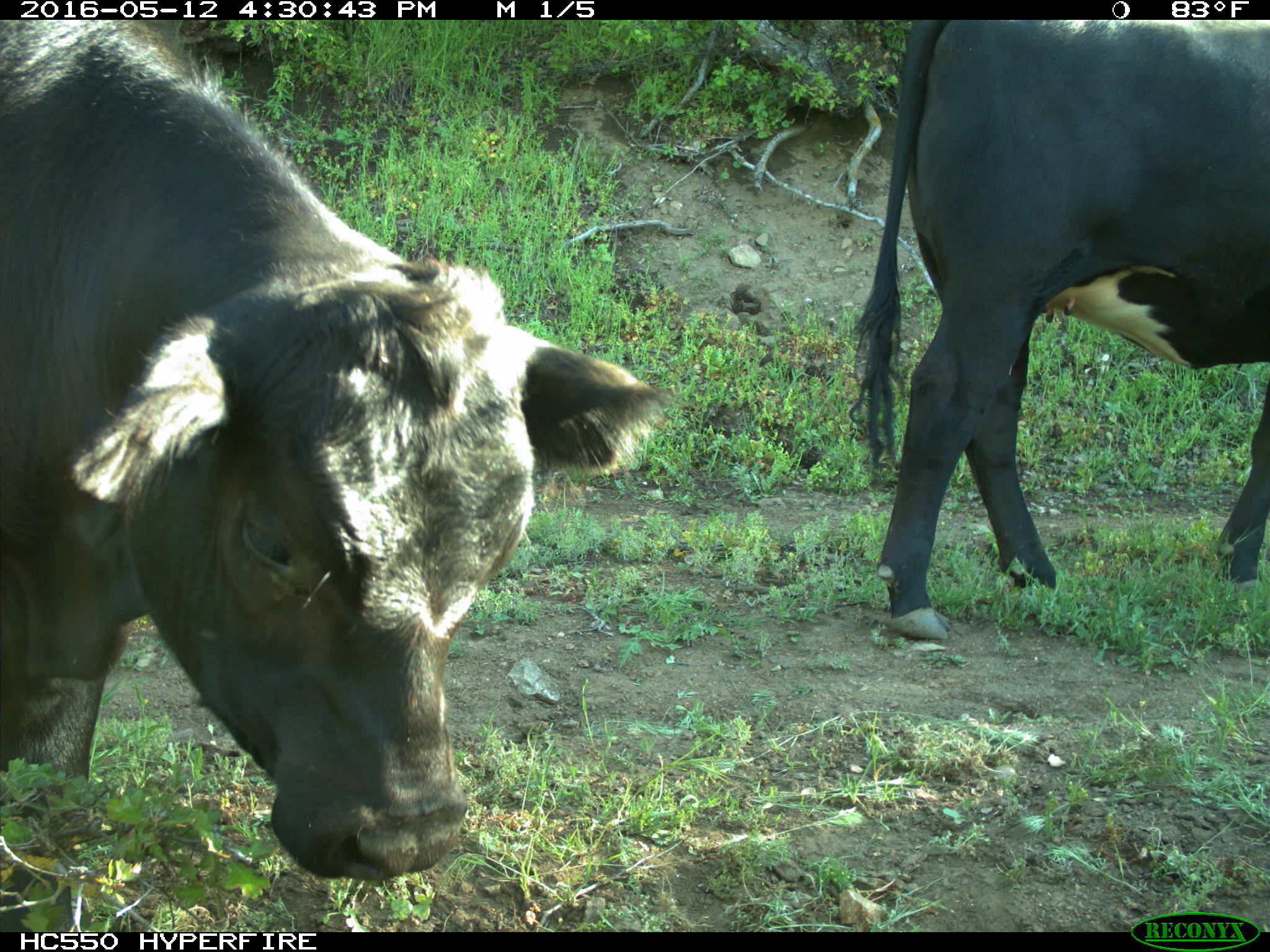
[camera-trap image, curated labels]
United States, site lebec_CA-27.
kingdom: Animalia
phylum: Chordata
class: Mammalia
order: Artiodactyla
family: Bovidae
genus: Bos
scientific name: Bos taurus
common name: domestic cow